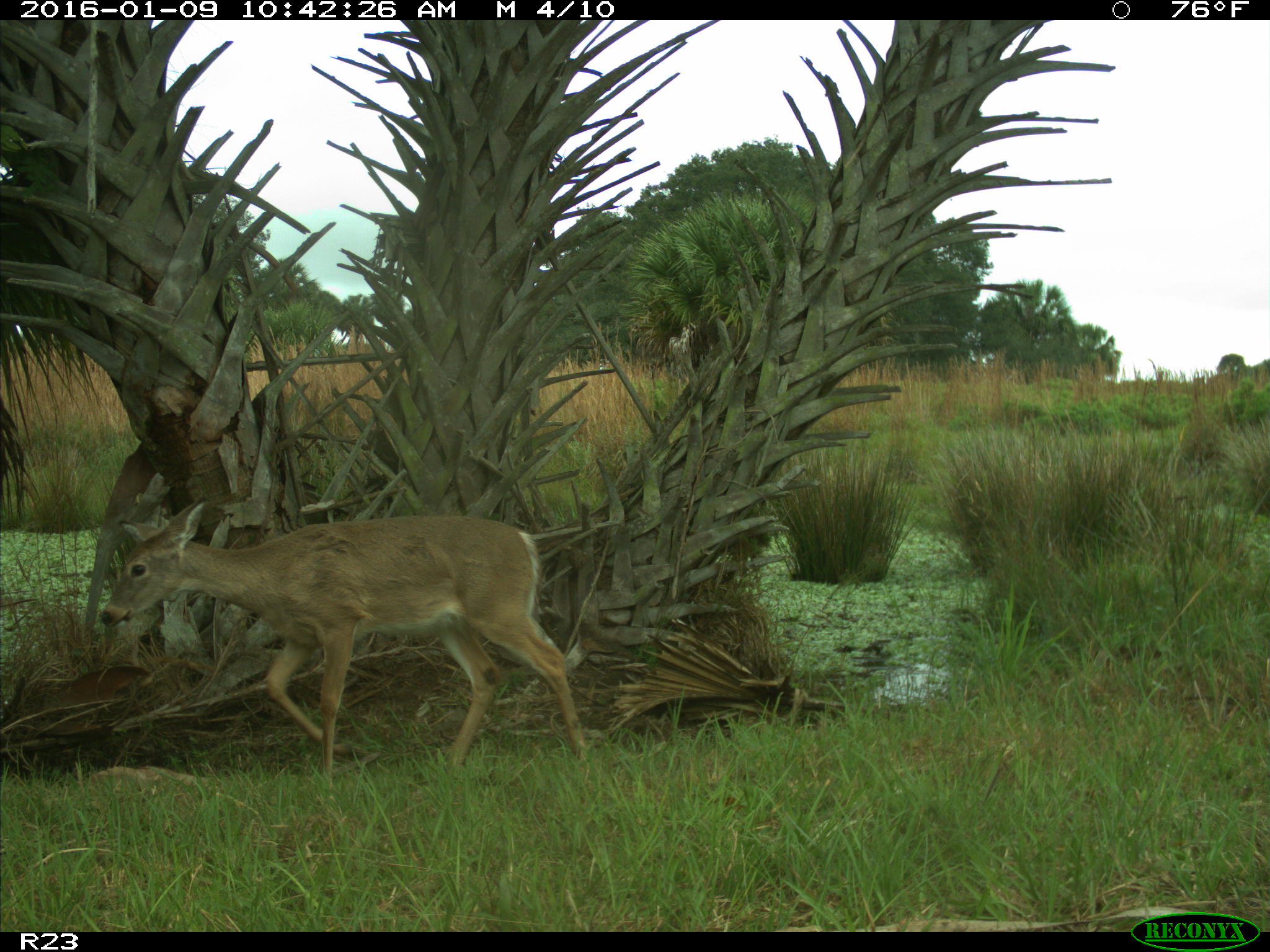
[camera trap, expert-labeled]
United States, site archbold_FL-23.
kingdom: Animalia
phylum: Chordata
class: Mammalia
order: Artiodactyla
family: Cervidae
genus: Odocoileus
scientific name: Odocoileus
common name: deer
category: unidentified deer